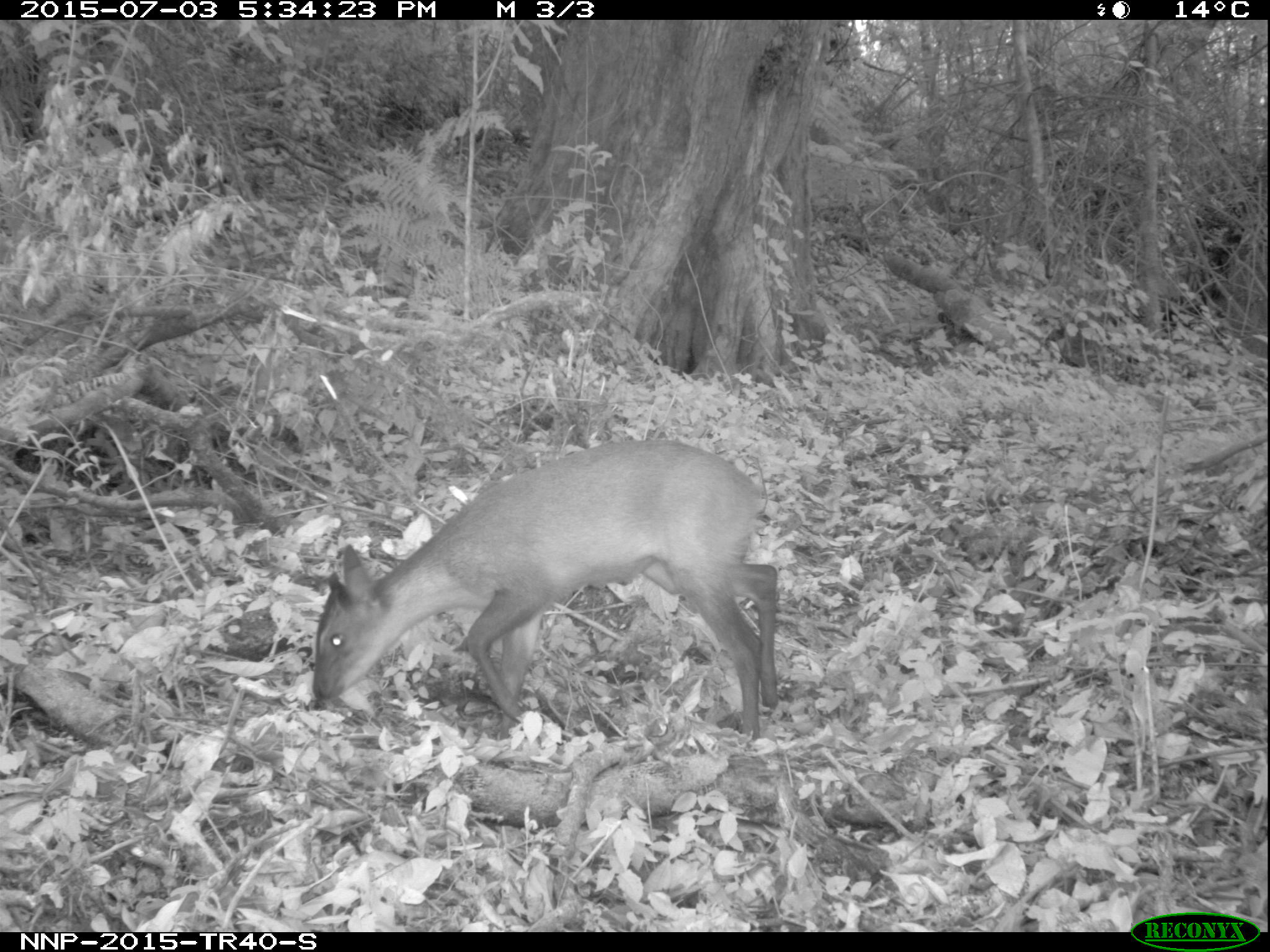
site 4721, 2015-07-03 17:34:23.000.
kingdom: Animalia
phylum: Chordata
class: Mammalia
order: Artiodactyla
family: Bovidae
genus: Cephalophus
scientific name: Cephalophus nigrifrons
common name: black-fronted duiker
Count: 1.